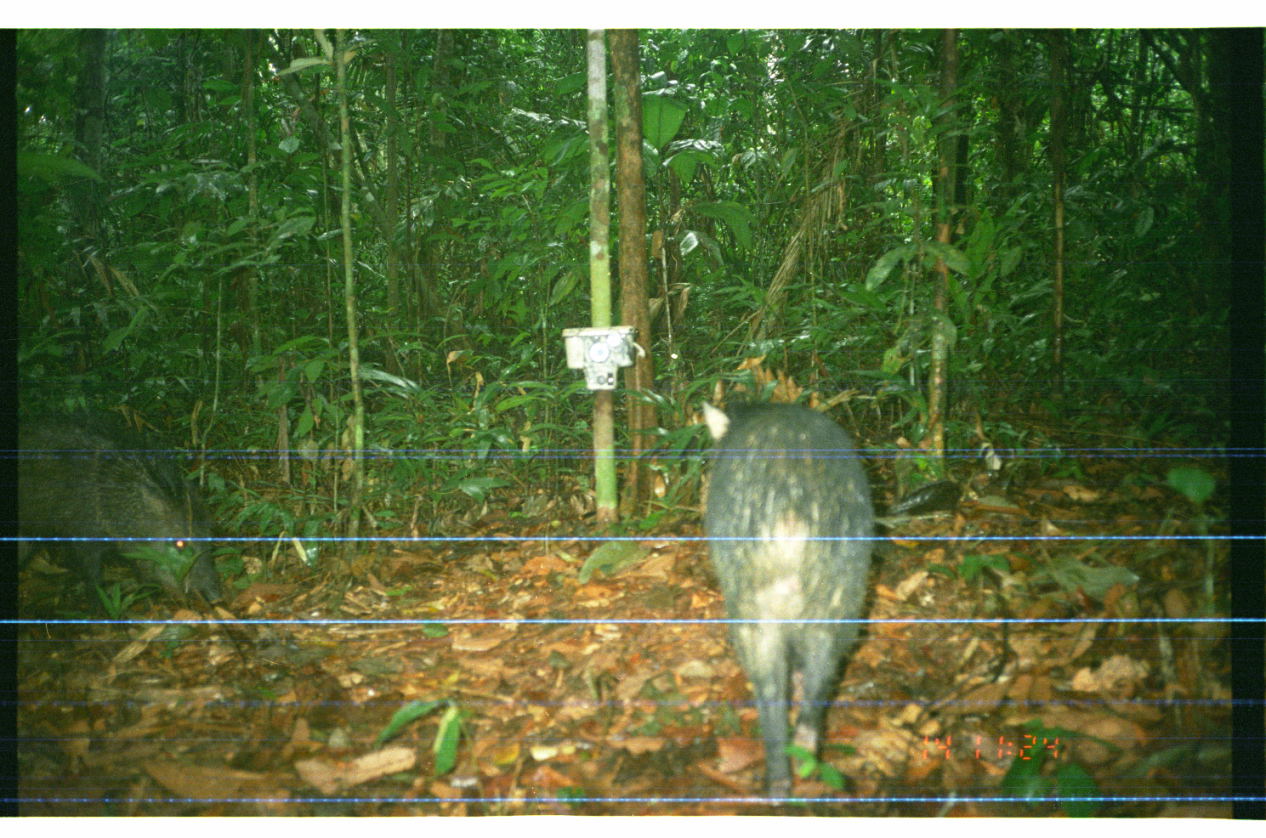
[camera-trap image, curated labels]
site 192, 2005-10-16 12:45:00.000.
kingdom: Animalia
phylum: Chordata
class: Mammalia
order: Artiodactyla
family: Tayassuidae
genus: Pecari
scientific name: Pecari tajacu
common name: collared peccary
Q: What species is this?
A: Pecari tajacu (collared peccary).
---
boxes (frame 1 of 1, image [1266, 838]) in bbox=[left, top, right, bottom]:
pecari tajacu: bbox=[699, 396, 878, 808]; bbox=[18, 416, 230, 614]